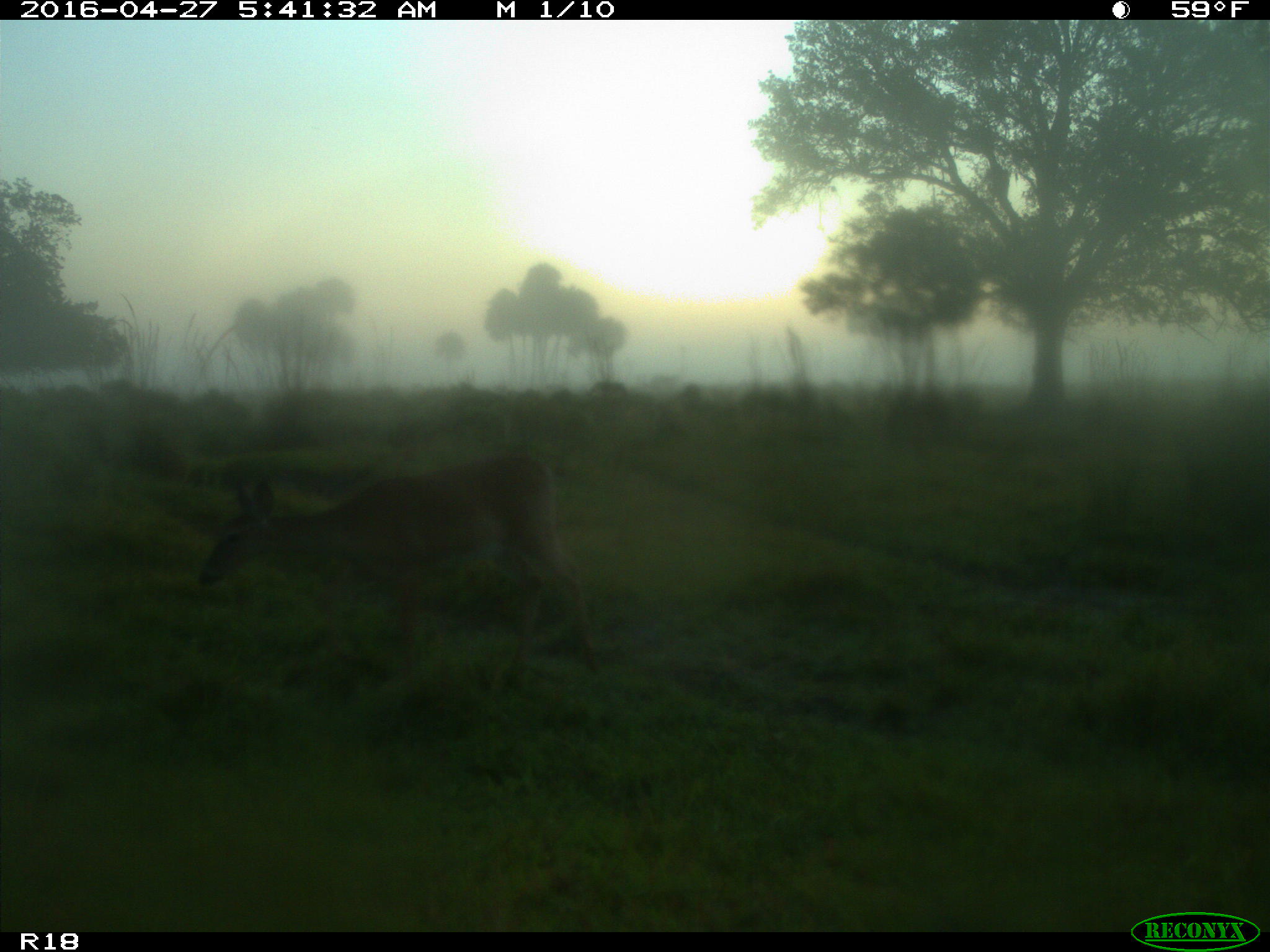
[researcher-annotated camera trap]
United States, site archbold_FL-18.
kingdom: Animalia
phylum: Chordata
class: Mammalia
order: Artiodactyla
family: Cervidae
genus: Odocoileus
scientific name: Odocoileus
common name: deer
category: unidentified deer